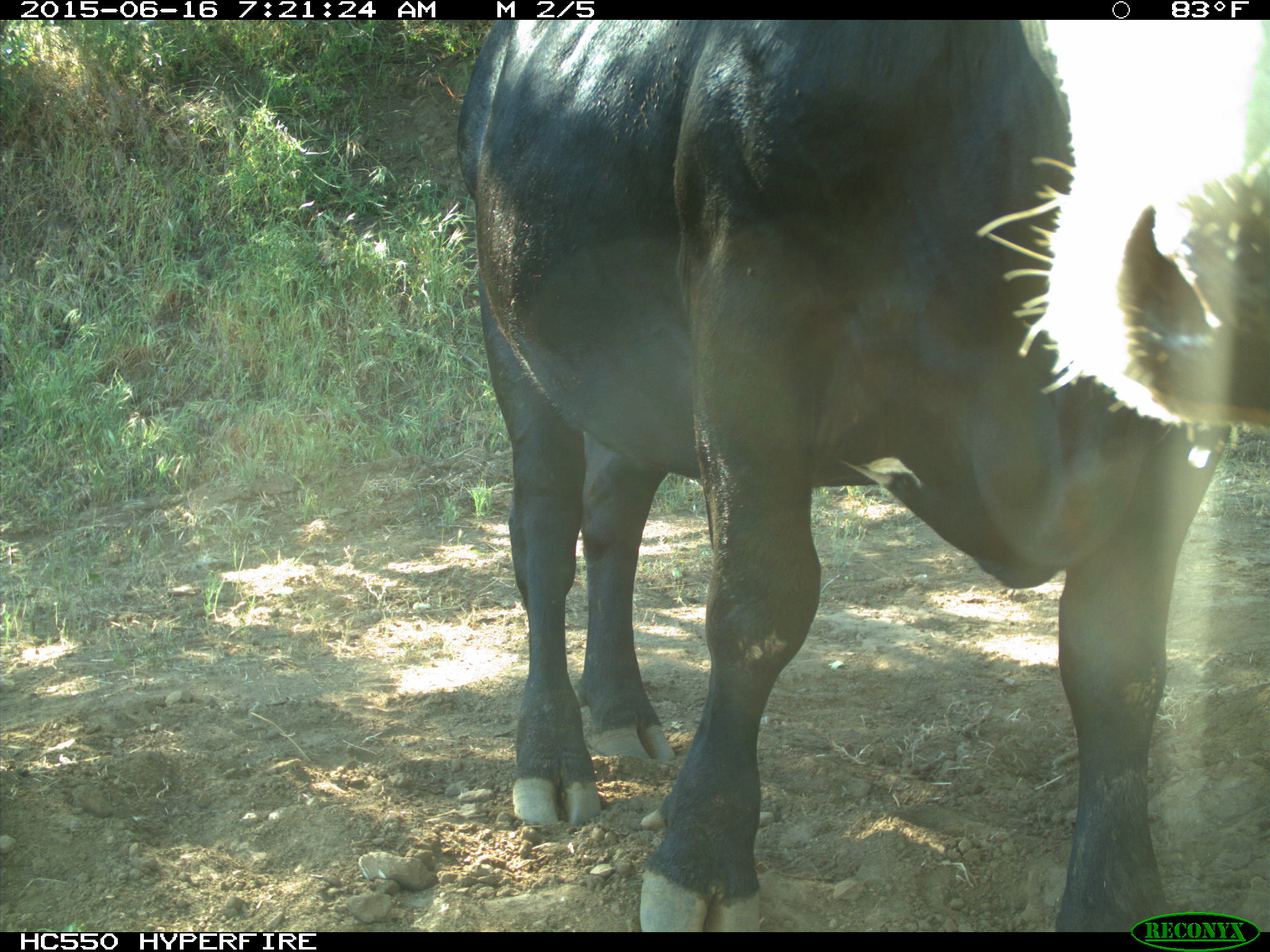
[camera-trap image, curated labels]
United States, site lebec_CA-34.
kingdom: Animalia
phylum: Chordata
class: Mammalia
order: Artiodactyla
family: Bovidae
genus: Bos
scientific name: Bos taurus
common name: domestic cow